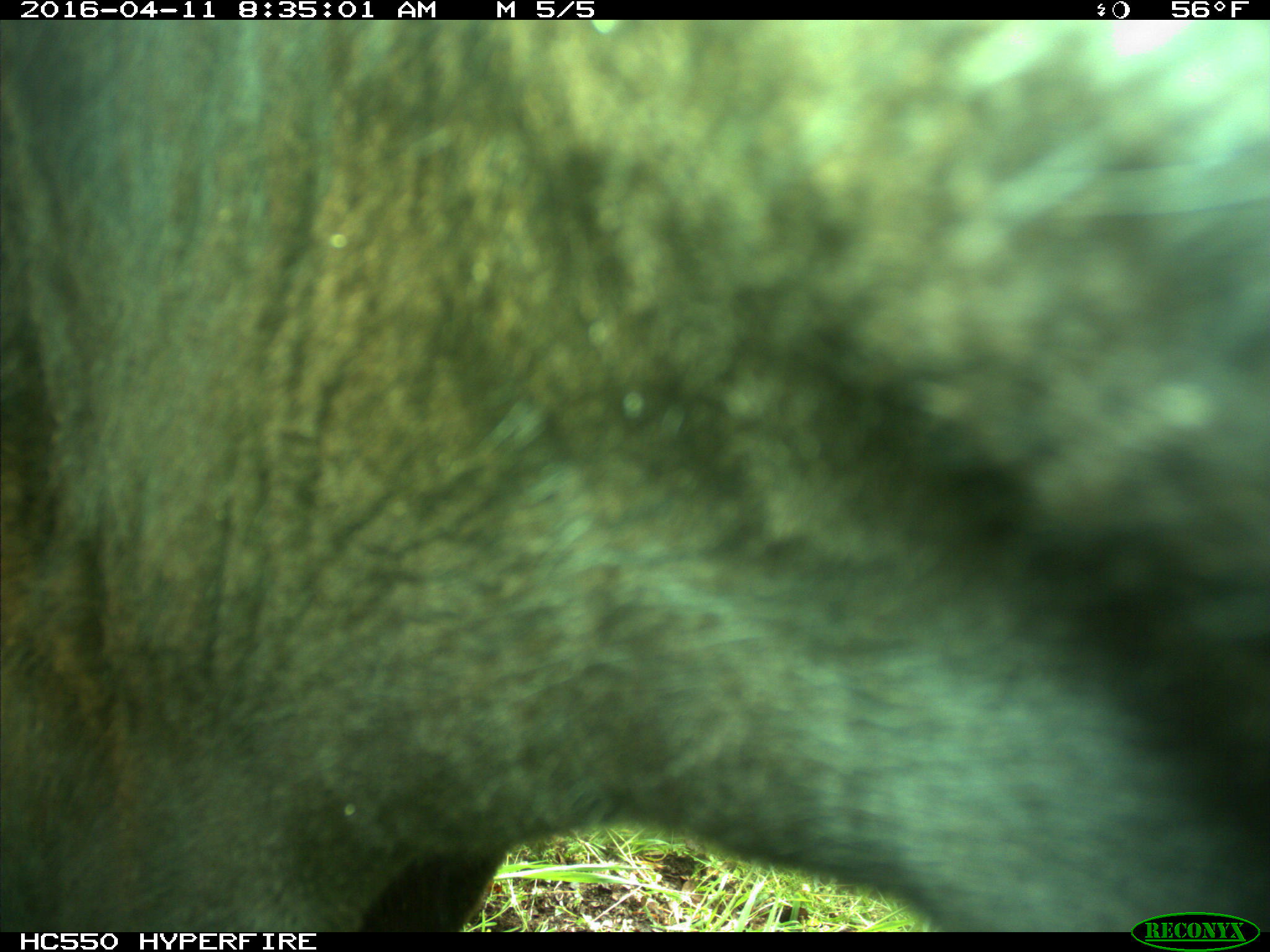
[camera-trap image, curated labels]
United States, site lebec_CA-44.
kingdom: Animalia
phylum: Chordata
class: Mammalia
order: Artiodactyla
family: Bovidae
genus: Bos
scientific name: Bos taurus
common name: domestic cow